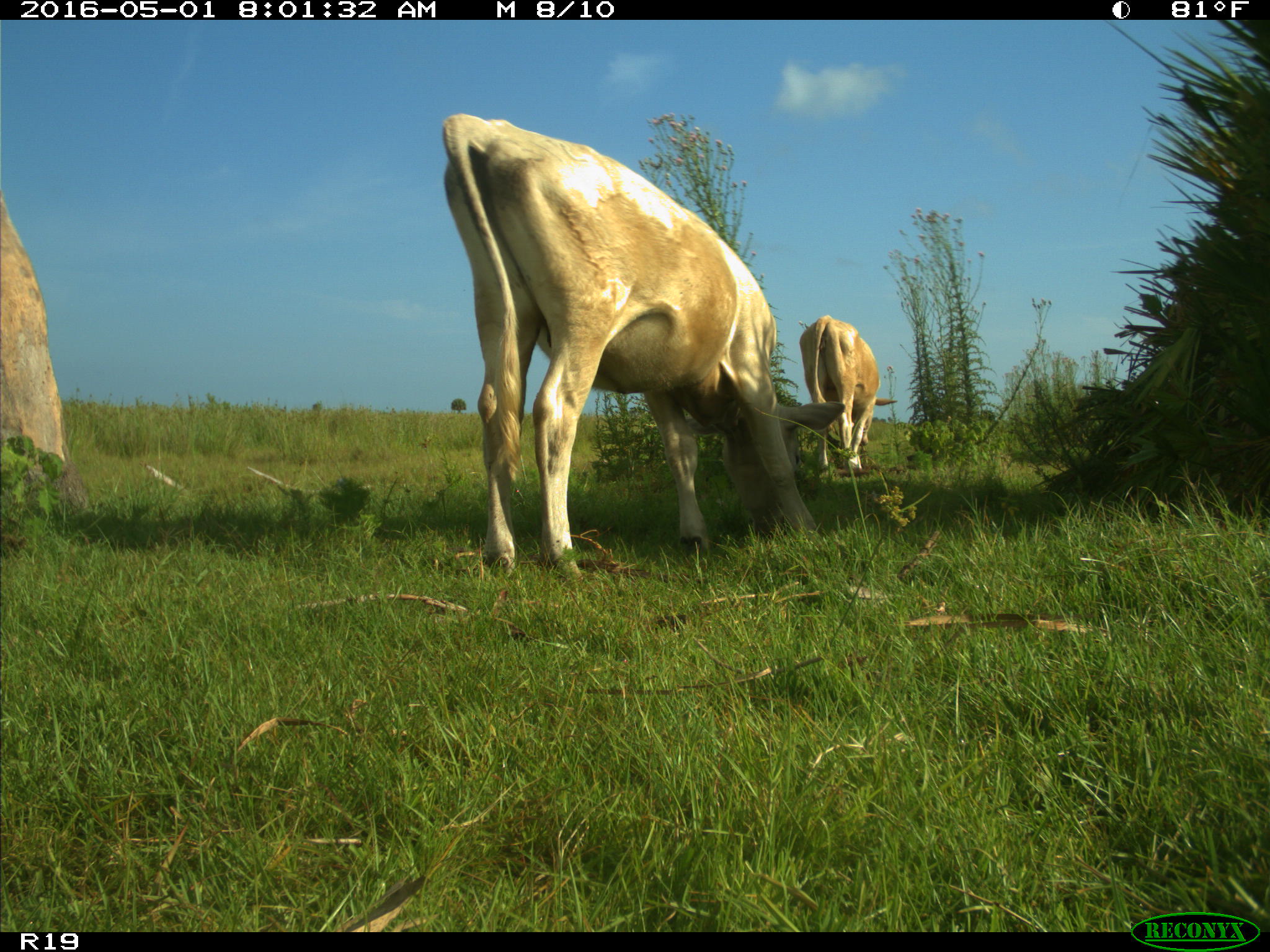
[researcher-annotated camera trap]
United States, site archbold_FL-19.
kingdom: Animalia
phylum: Chordata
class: Mammalia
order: Artiodactyla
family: Bovidae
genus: Bos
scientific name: Bos taurus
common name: domestic cow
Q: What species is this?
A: Bos taurus (domestic cow).